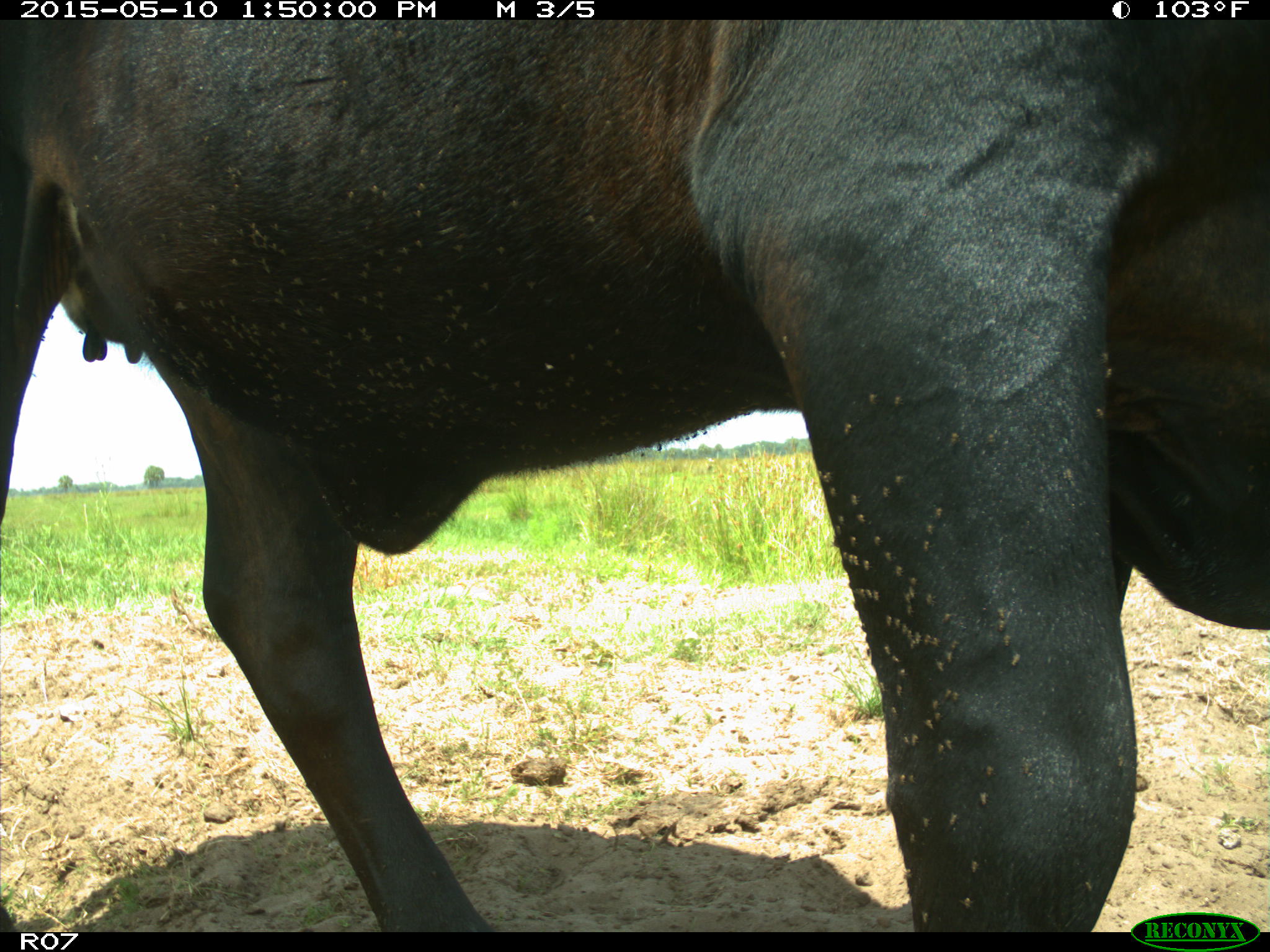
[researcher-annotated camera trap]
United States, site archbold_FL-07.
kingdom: Animalia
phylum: Chordata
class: Mammalia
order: Artiodactyla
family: Bovidae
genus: Bos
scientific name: Bos taurus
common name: domestic cow